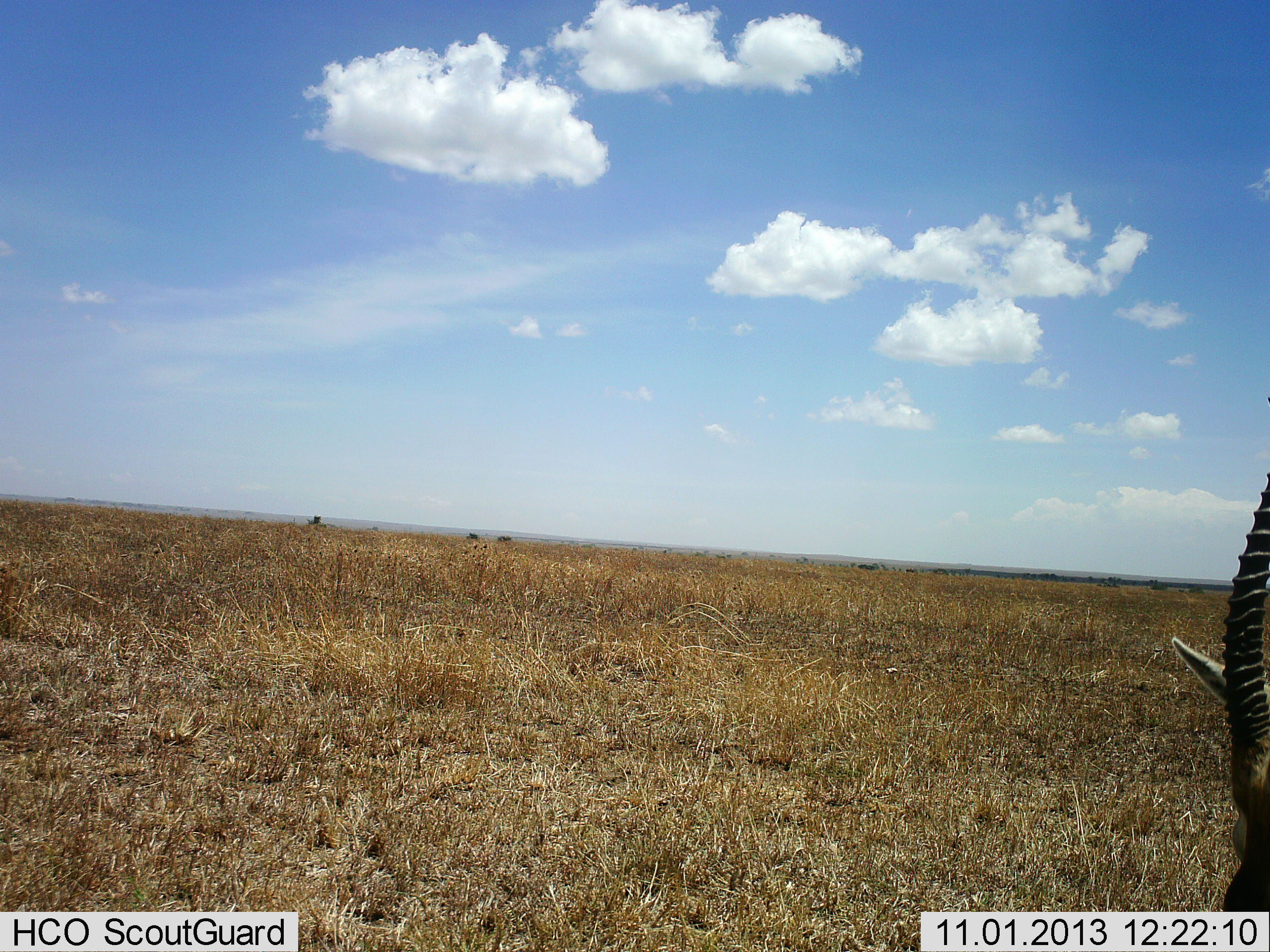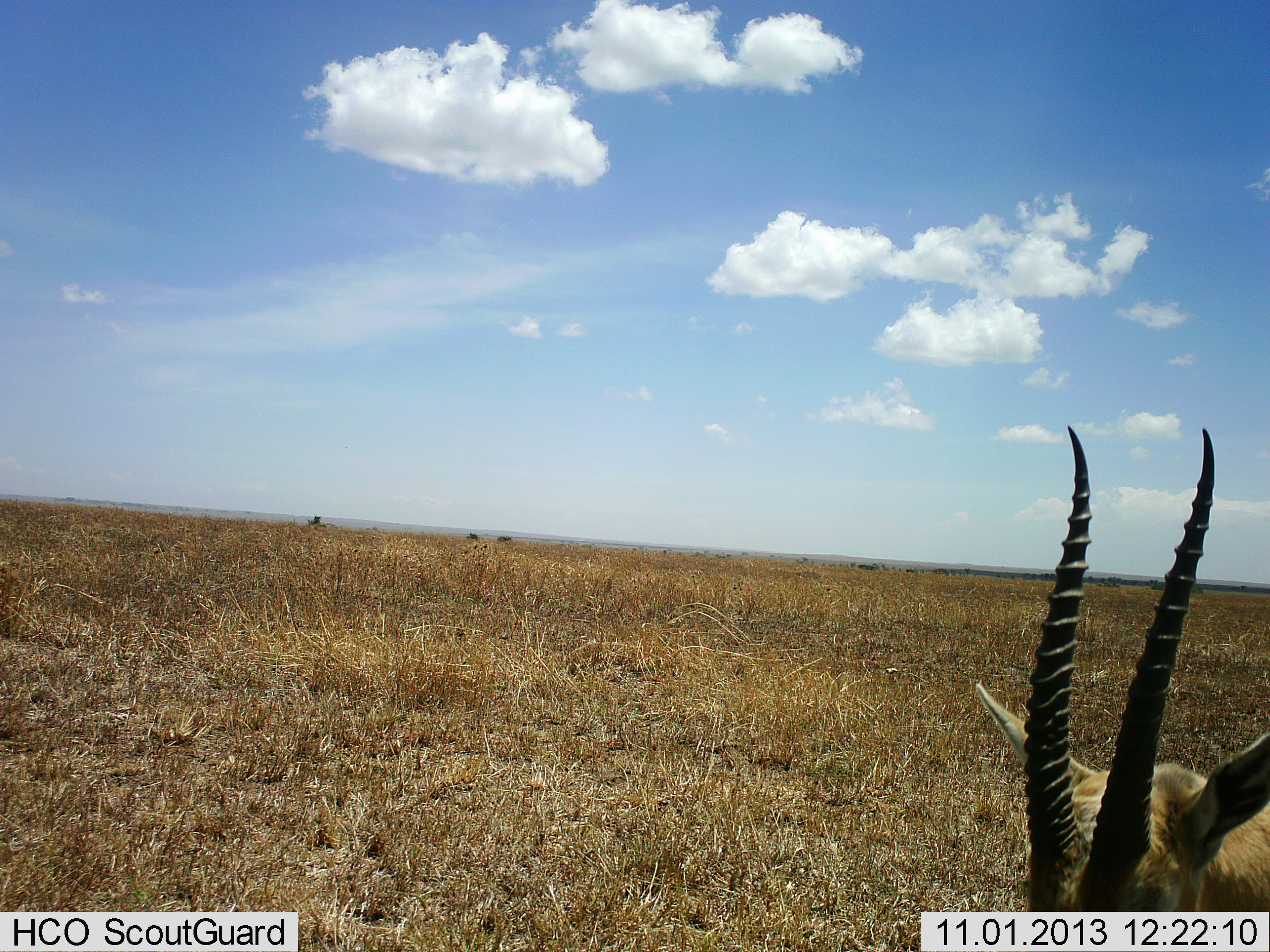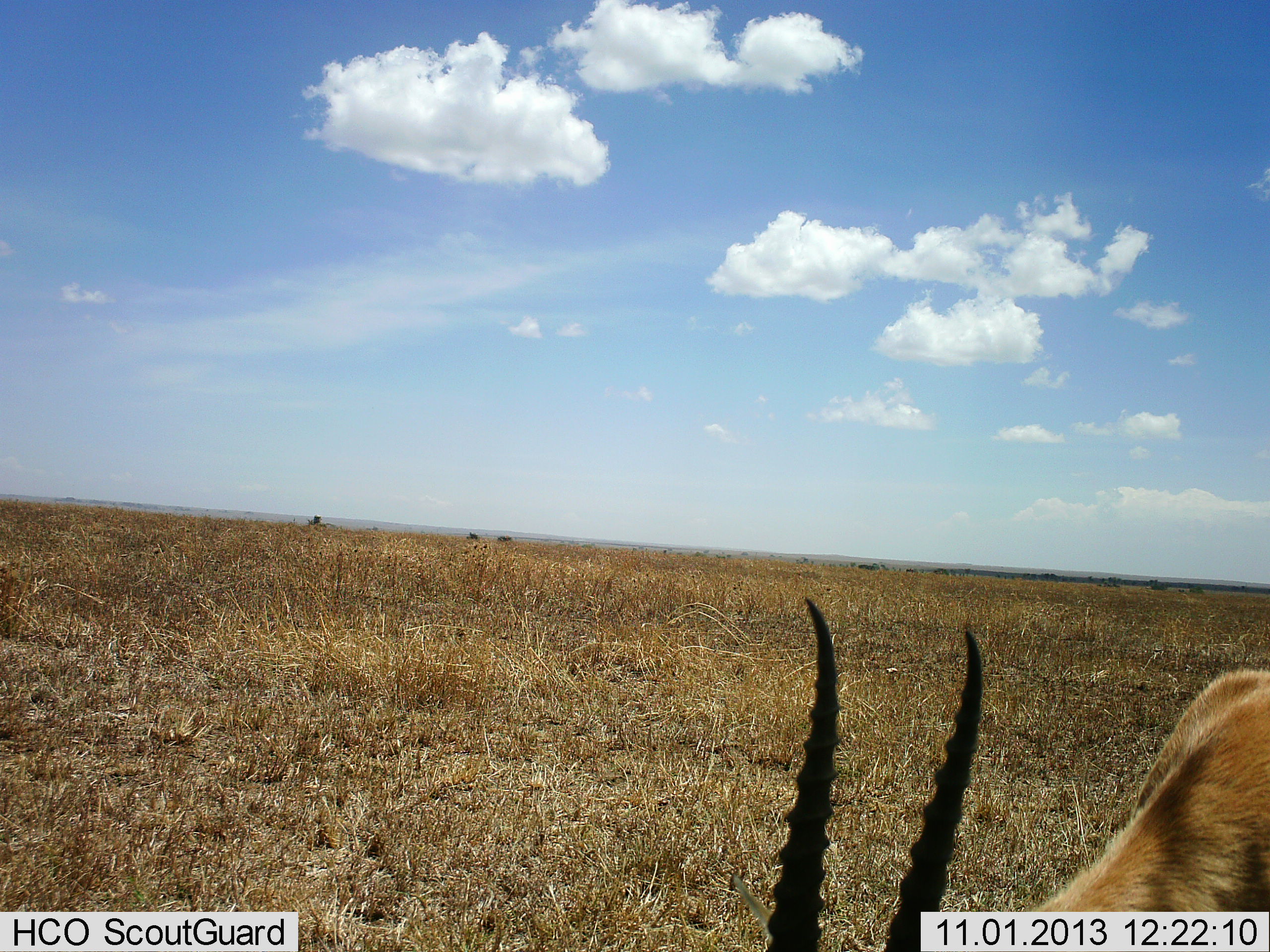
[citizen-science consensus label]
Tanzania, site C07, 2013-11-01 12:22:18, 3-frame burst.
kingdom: Animalia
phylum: Chordata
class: Mammalia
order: Artiodactyla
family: Bovidae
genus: Eudorcas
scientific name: Eudorcas thomsonii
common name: thomson's gazelle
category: gazellethomsons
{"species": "gazellethomsons (thomson's gazelle) (Eudorcas thomsonii)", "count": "1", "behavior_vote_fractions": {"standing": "30%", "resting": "0%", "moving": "50%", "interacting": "0%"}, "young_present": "0%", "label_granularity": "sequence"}